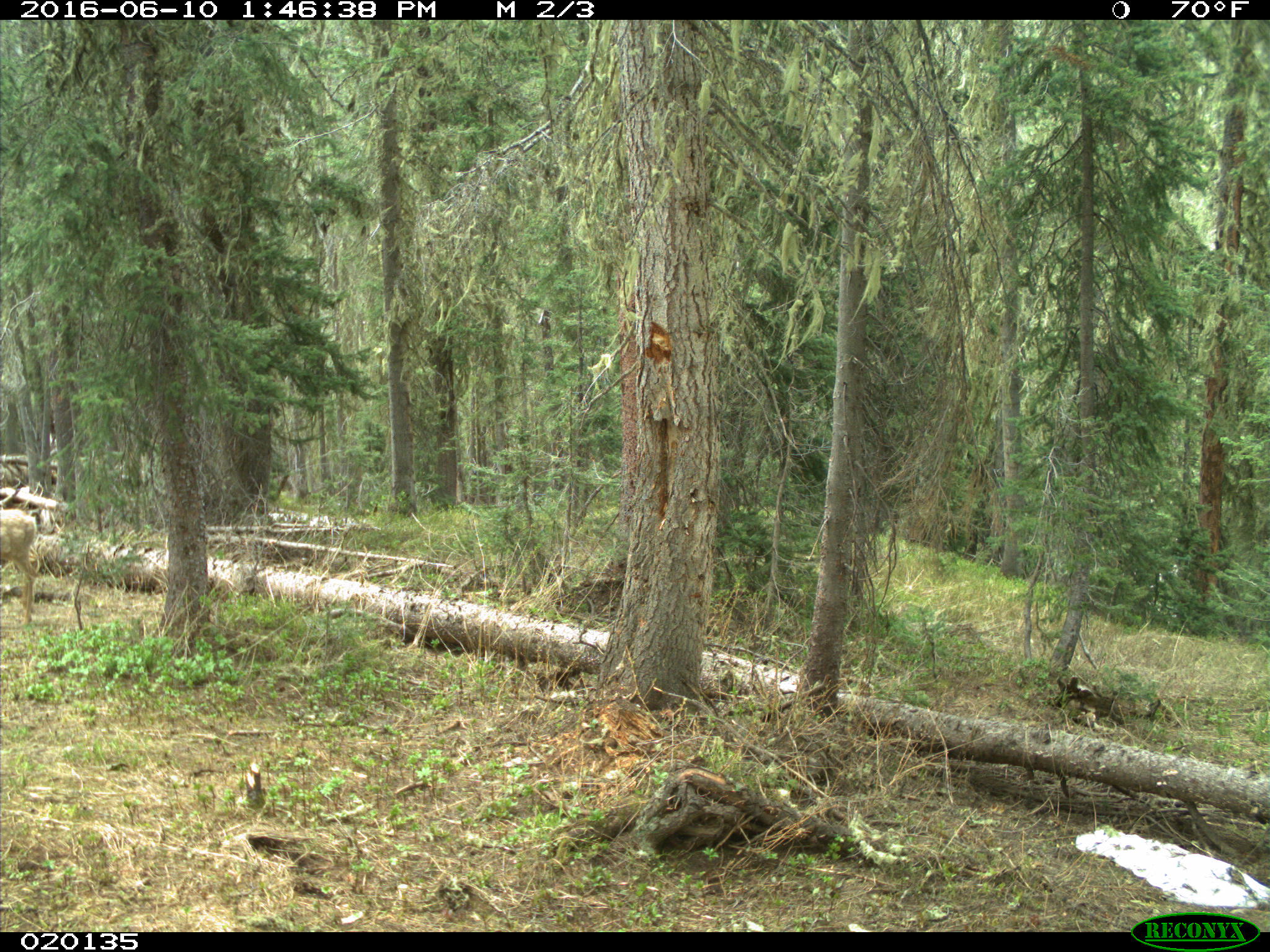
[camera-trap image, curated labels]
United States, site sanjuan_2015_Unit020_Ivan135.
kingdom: Animalia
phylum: Chordata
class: Mammalia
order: Artiodactyla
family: Cervidae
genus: Odocoileus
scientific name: Odocoileus hemionus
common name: mule deer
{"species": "Odocoileus hemionus (mule deer)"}